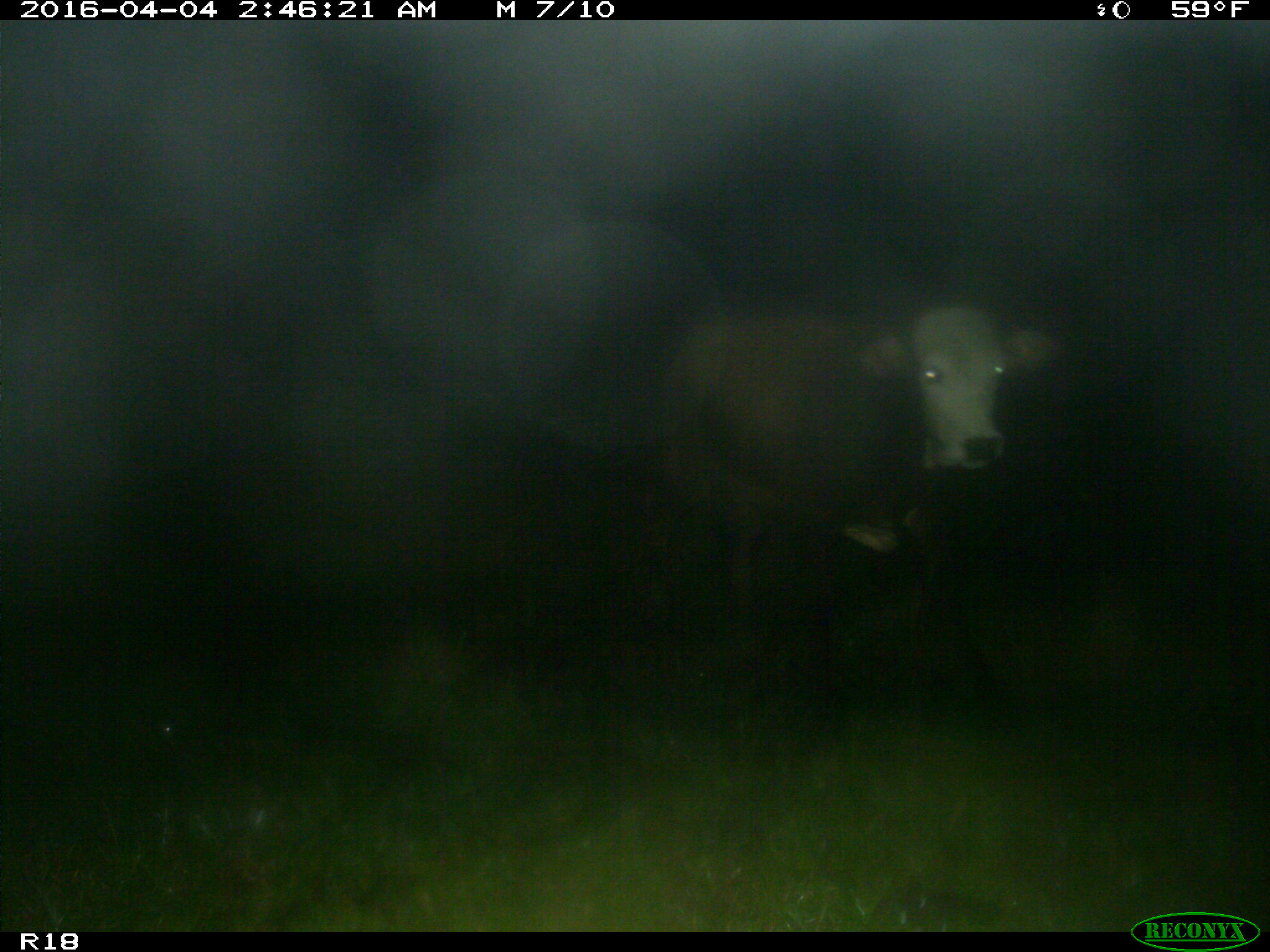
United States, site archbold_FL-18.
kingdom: Animalia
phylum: Chordata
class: Mammalia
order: Artiodactyla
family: Bovidae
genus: Bos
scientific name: Bos taurus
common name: domestic cow